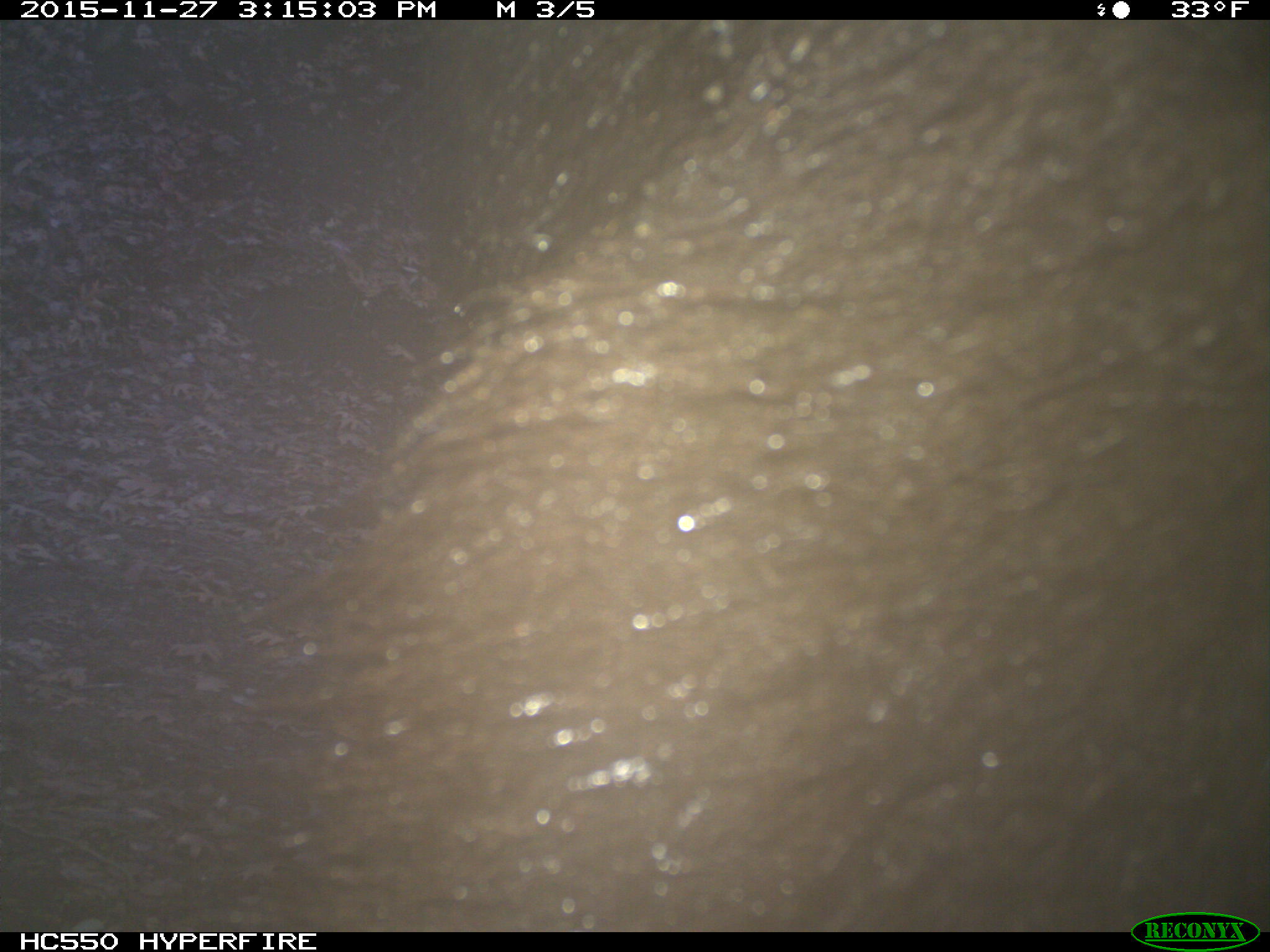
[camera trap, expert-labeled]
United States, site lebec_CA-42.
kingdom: Animalia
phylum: Chordata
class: Mammalia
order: Carnivora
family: Ursidae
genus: Ursus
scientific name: Ursus americanus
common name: american black bear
Ursus americanus (american black bear).